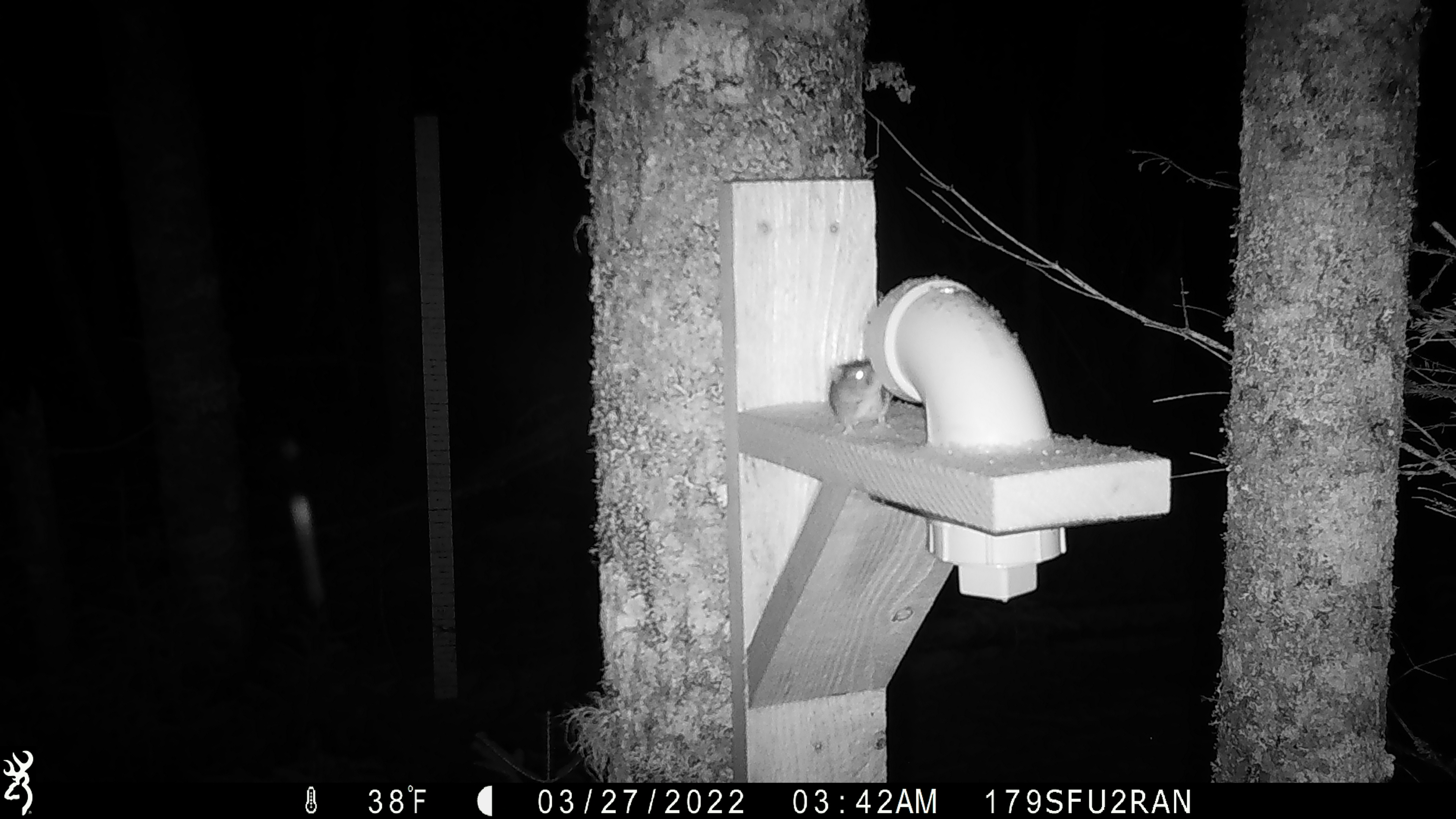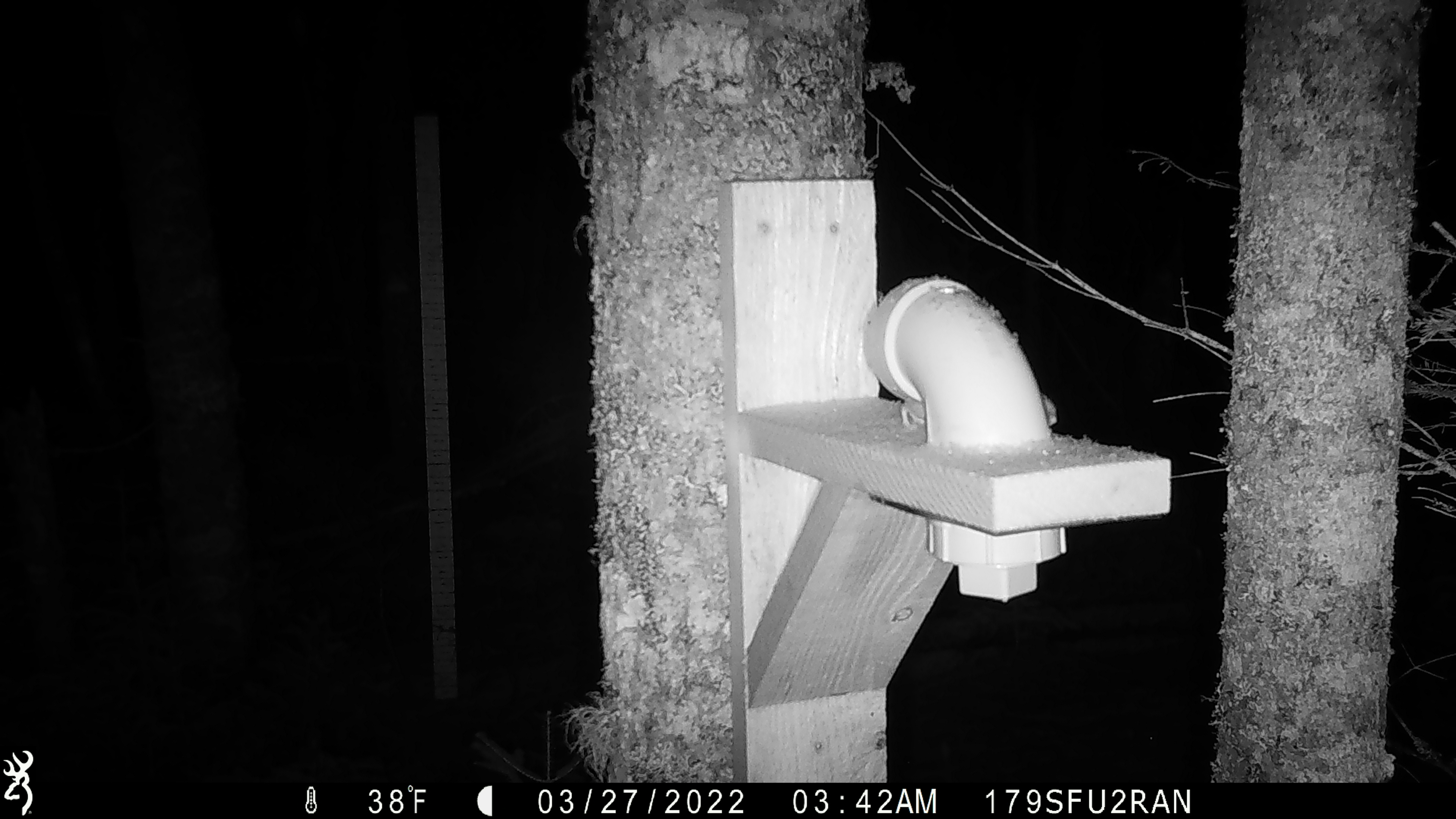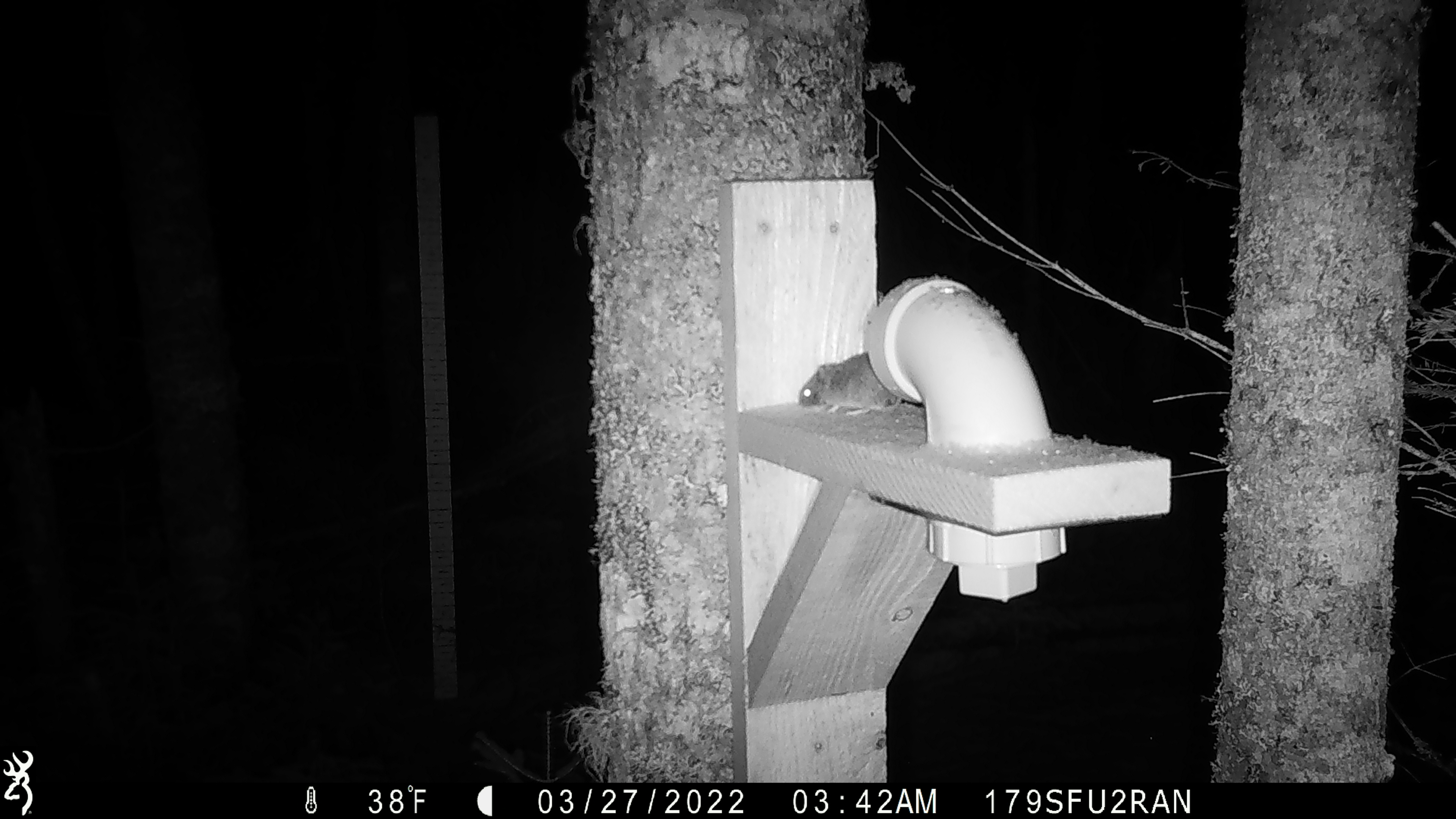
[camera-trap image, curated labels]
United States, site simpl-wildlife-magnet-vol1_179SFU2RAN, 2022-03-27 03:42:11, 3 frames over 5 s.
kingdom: Animalia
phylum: Chordata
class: Mammalia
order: Rodentia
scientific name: Rodentia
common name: mouse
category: mouse sp.